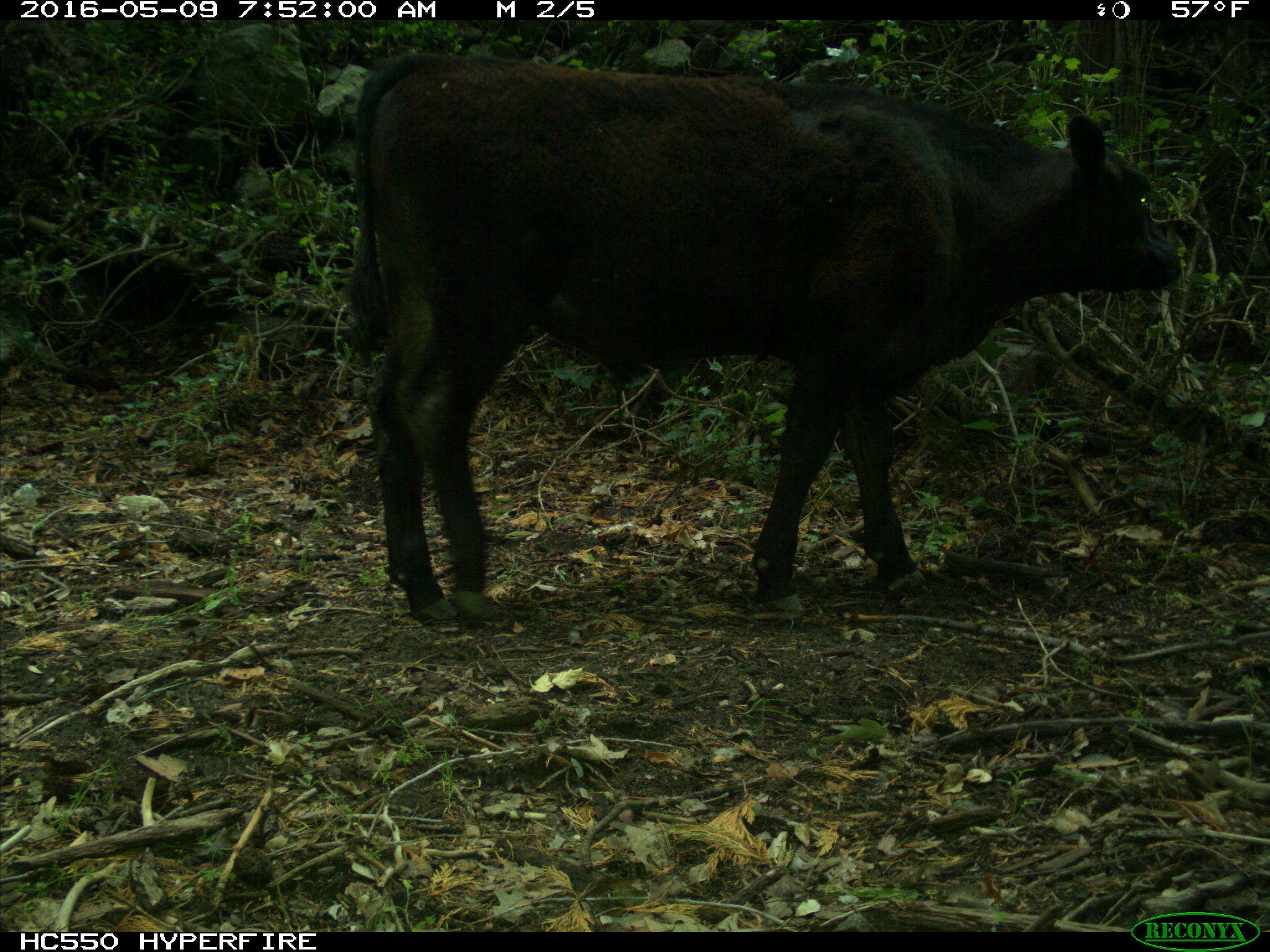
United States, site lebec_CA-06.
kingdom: Animalia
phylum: Chordata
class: Mammalia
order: Artiodactyla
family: Bovidae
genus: Bos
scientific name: Bos taurus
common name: domestic cow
Bos taurus (domestic cow).